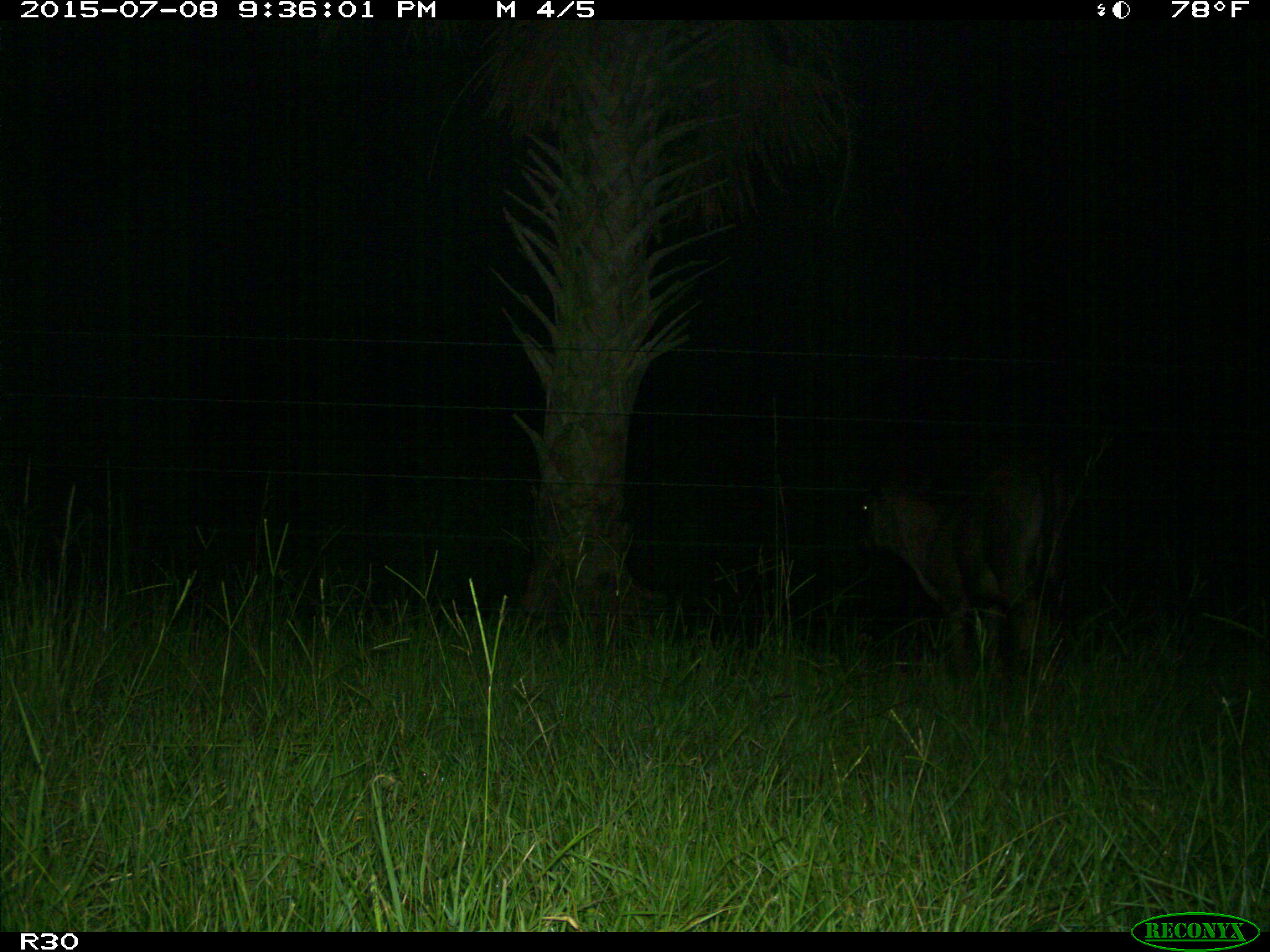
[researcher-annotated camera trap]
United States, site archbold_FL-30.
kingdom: Animalia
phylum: Chordata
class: Mammalia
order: Artiodactyla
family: Bovidae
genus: Bos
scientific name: Bos taurus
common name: domestic cow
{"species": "Bos taurus (domestic cow)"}